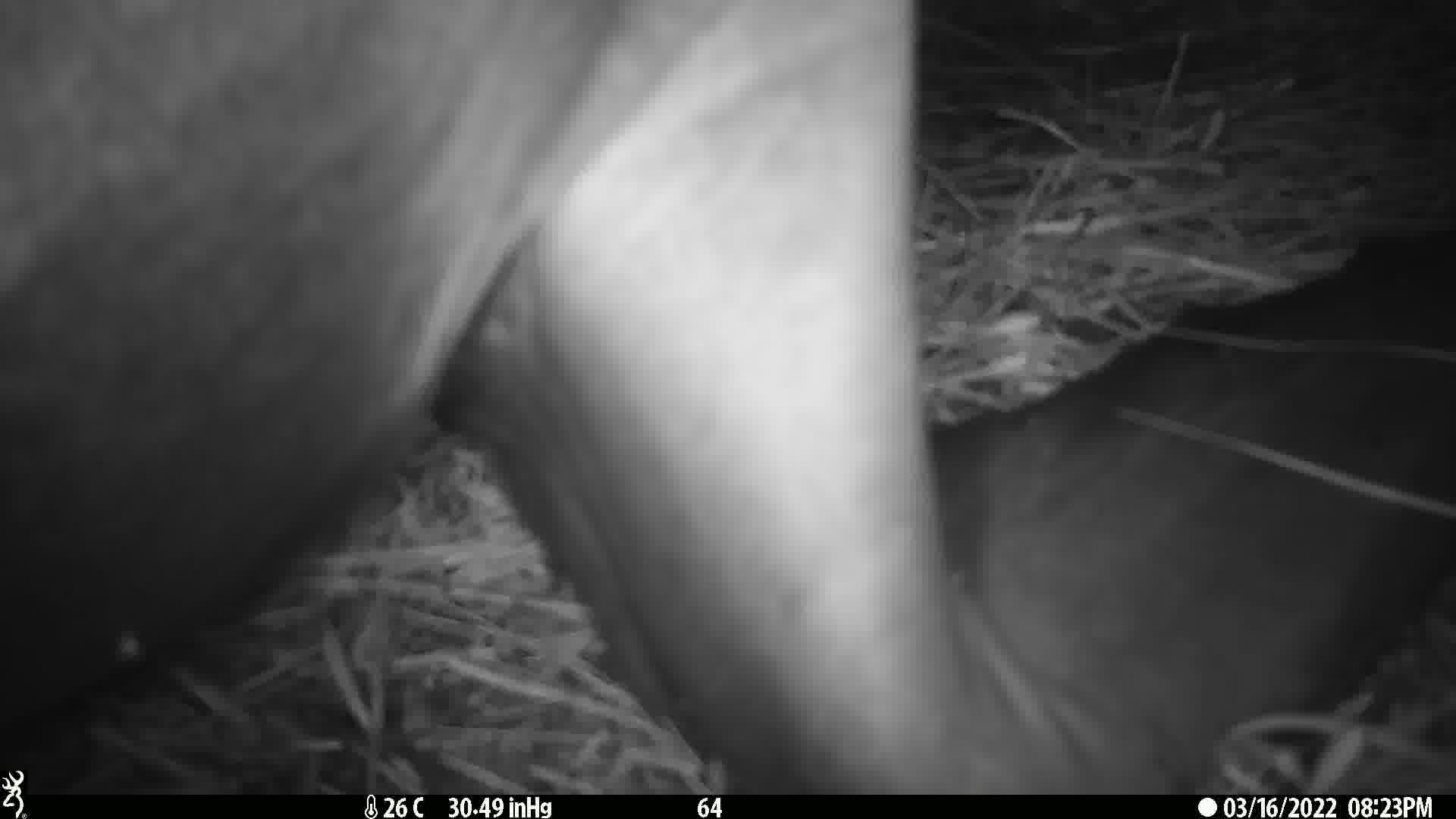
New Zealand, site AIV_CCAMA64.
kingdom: Animalia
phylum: Chordata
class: Mammalia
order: Carnivora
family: Otariidae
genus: Phocarctos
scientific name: Phocarctos hookeri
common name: new zealand sea lion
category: sealion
Sealion (new zealand sea lion) (Phocarctos hookeri).